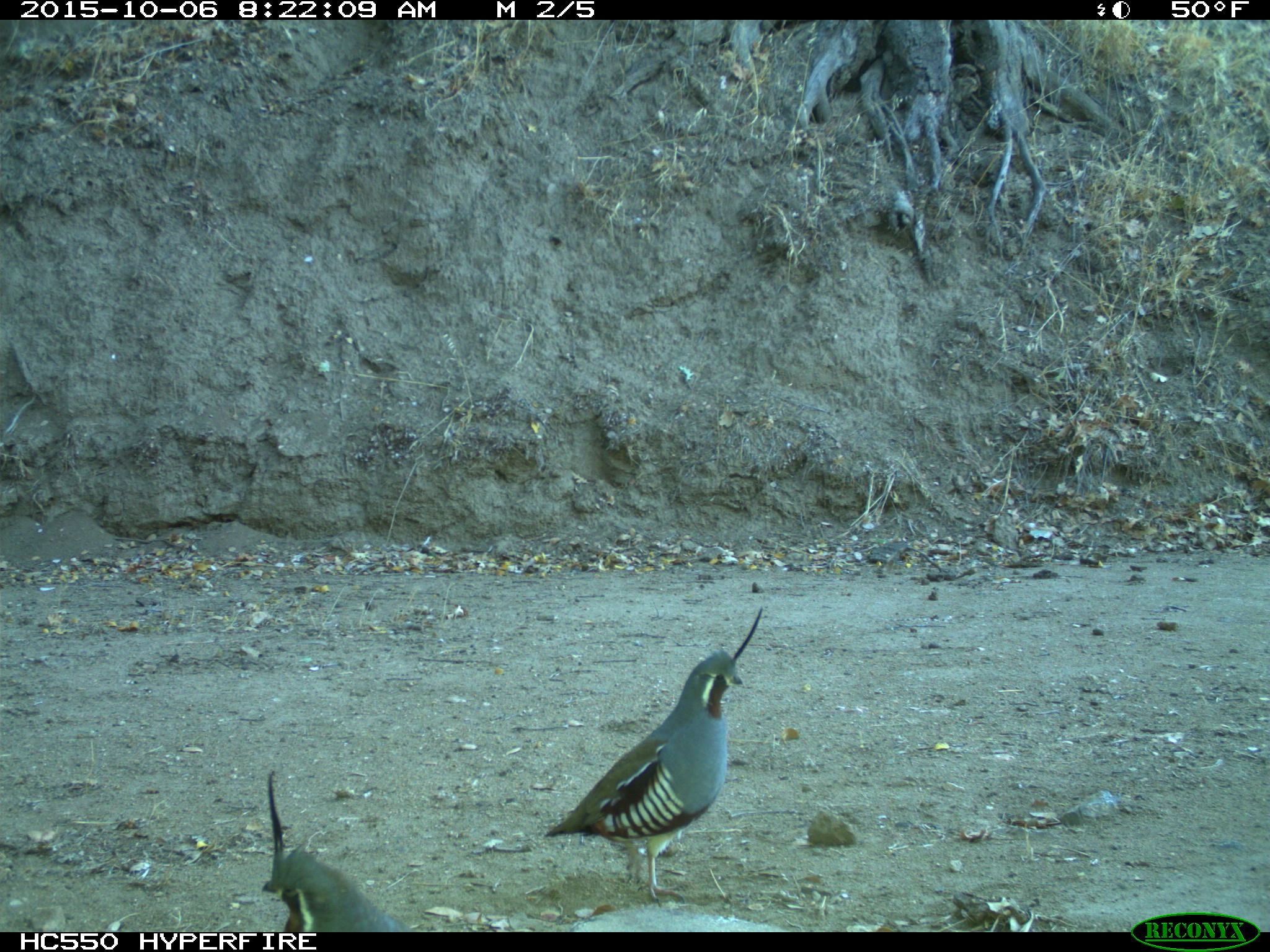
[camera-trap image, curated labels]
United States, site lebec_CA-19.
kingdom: Animalia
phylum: Chordata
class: Aves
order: Galliformes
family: Odontophoridae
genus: Callipepla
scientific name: Callipepla californica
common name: california quail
Callipepla californica (california quail).